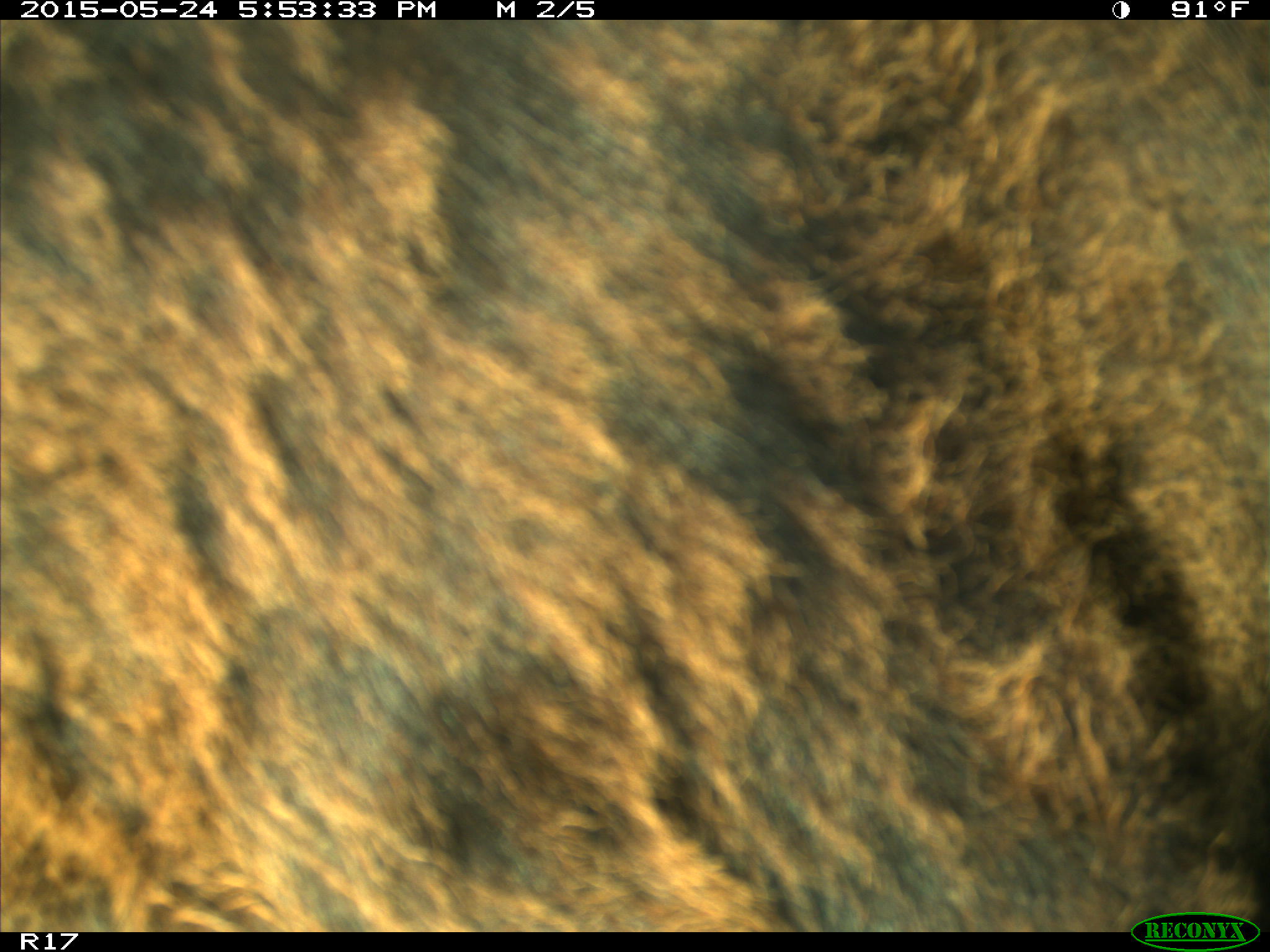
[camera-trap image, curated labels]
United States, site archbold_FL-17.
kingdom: Animalia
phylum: Chordata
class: Mammalia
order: Artiodactyla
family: Bovidae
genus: Bos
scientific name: Bos taurus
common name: domestic cow